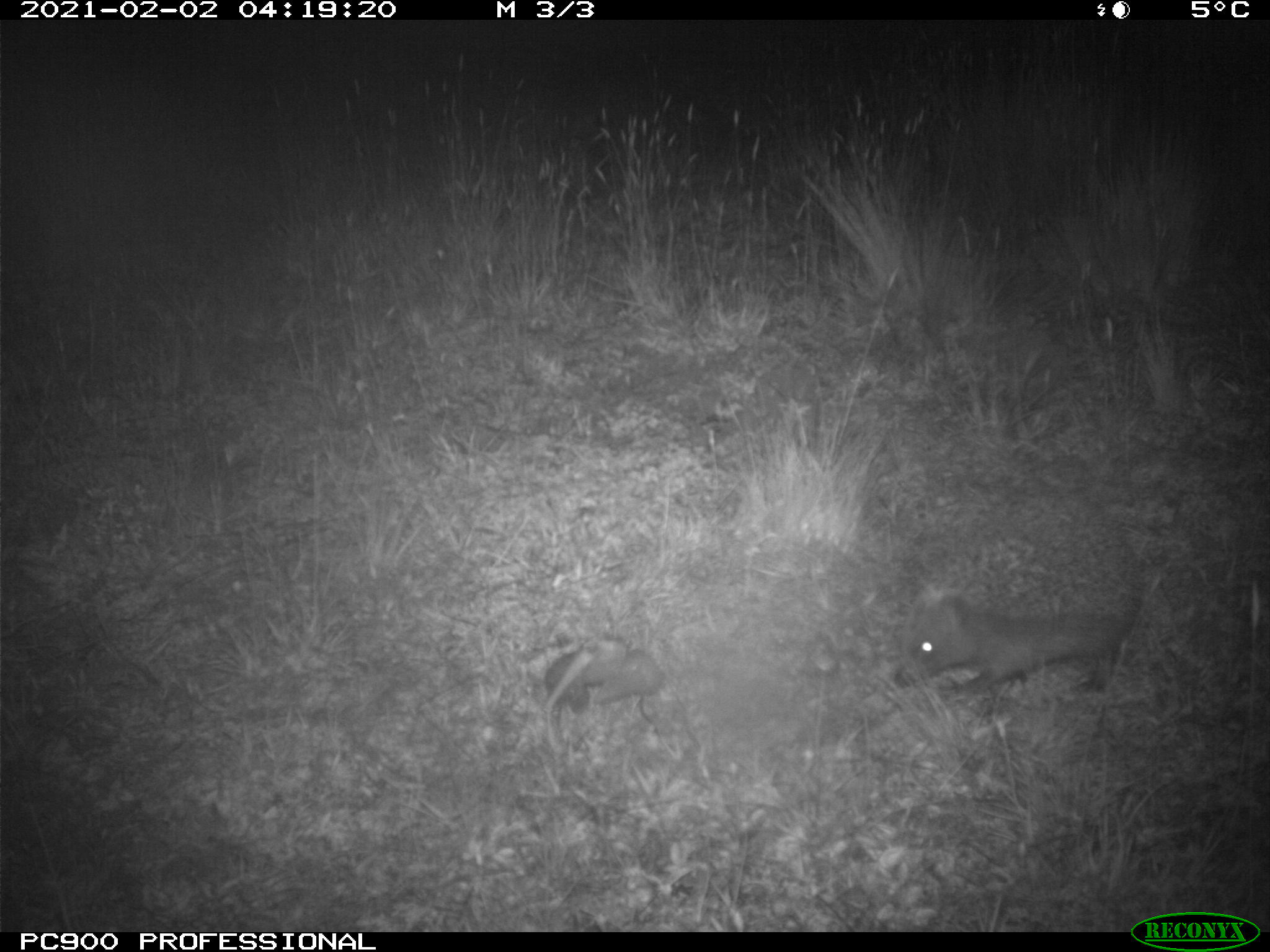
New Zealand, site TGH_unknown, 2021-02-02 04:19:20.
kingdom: Animalia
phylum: Chordata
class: Mammalia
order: Eulipotyphla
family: Erinaceidae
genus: Erinaceus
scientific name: Erinaceus europaeus europaeus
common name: european hedgehog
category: hedgehog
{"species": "hedgehog (european hedgehog) (Erinaceus europaeus europaeus)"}